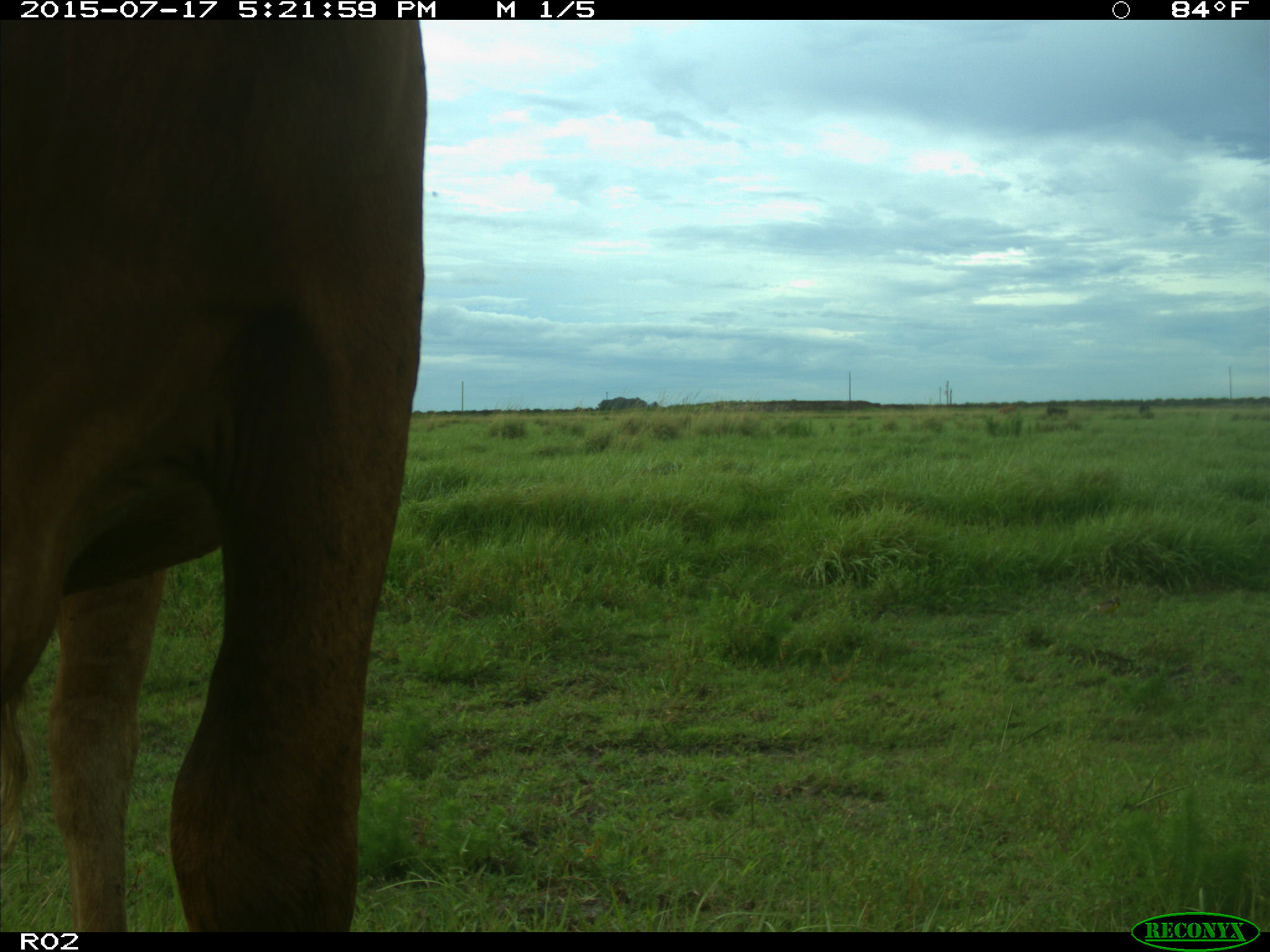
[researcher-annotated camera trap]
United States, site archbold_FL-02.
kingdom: Animalia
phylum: Chordata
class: Mammalia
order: Artiodactyla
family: Bovidae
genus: Bos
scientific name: Bos taurus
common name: domestic cow